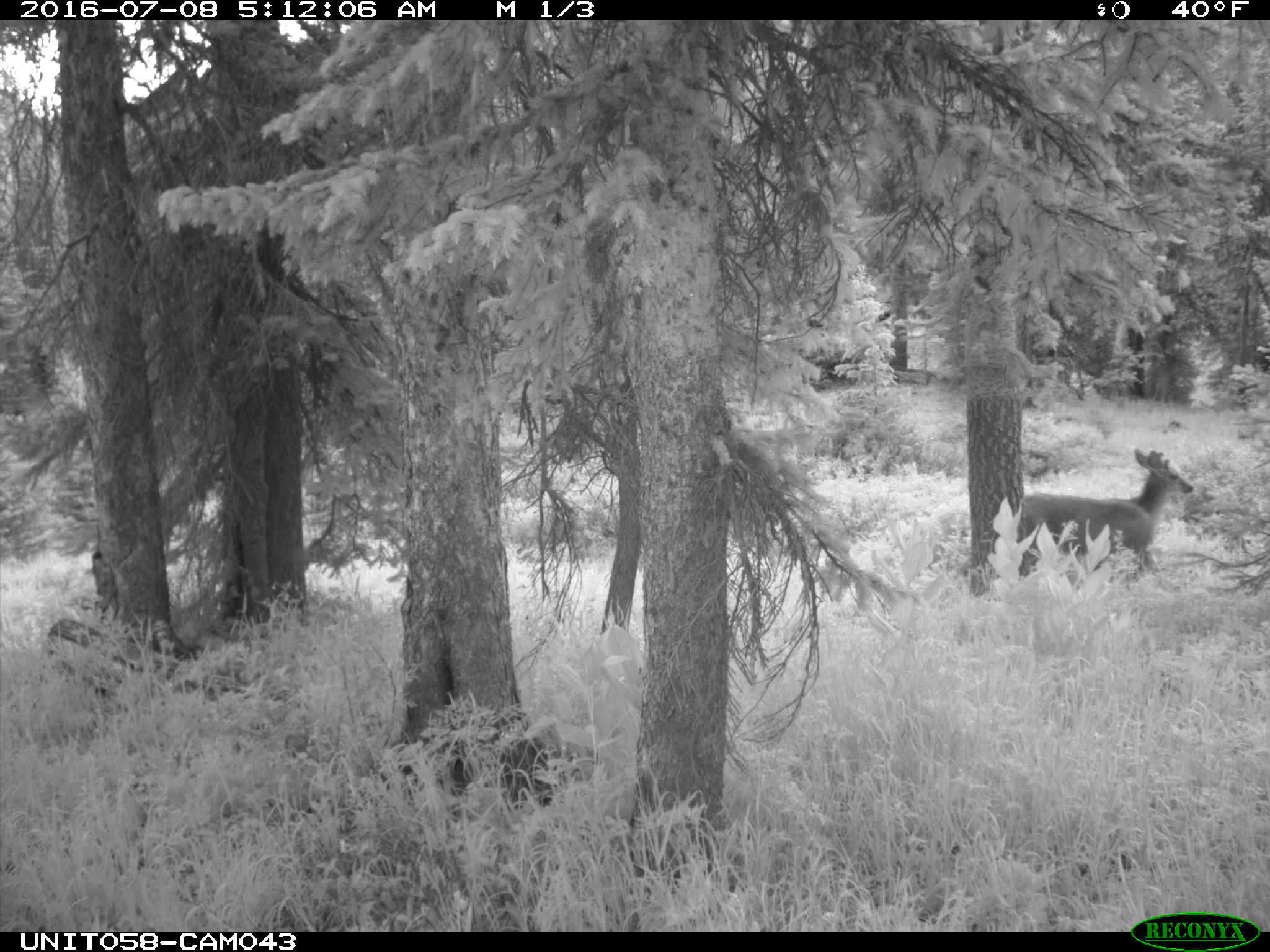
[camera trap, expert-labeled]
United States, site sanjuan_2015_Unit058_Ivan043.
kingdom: Animalia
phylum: Chordata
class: Mammalia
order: Artiodactyla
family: Cervidae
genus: Odocoileus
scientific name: Odocoileus hemionus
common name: mule deer